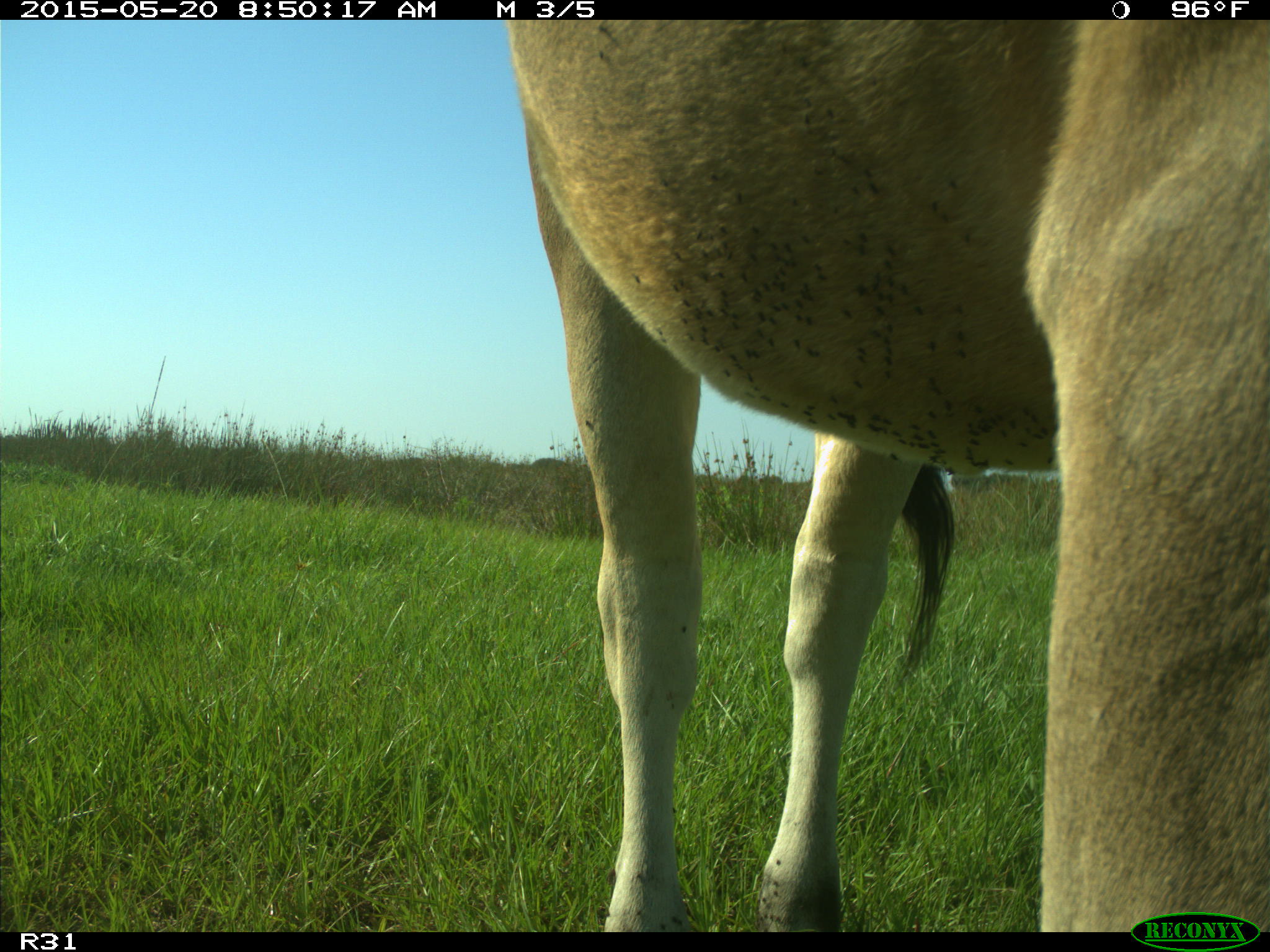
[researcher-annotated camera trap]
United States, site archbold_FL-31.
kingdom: Animalia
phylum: Chordata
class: Mammalia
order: Artiodactyla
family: Bovidae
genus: Bos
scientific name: Bos taurus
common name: domestic cow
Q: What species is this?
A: Bos taurus (domestic cow).